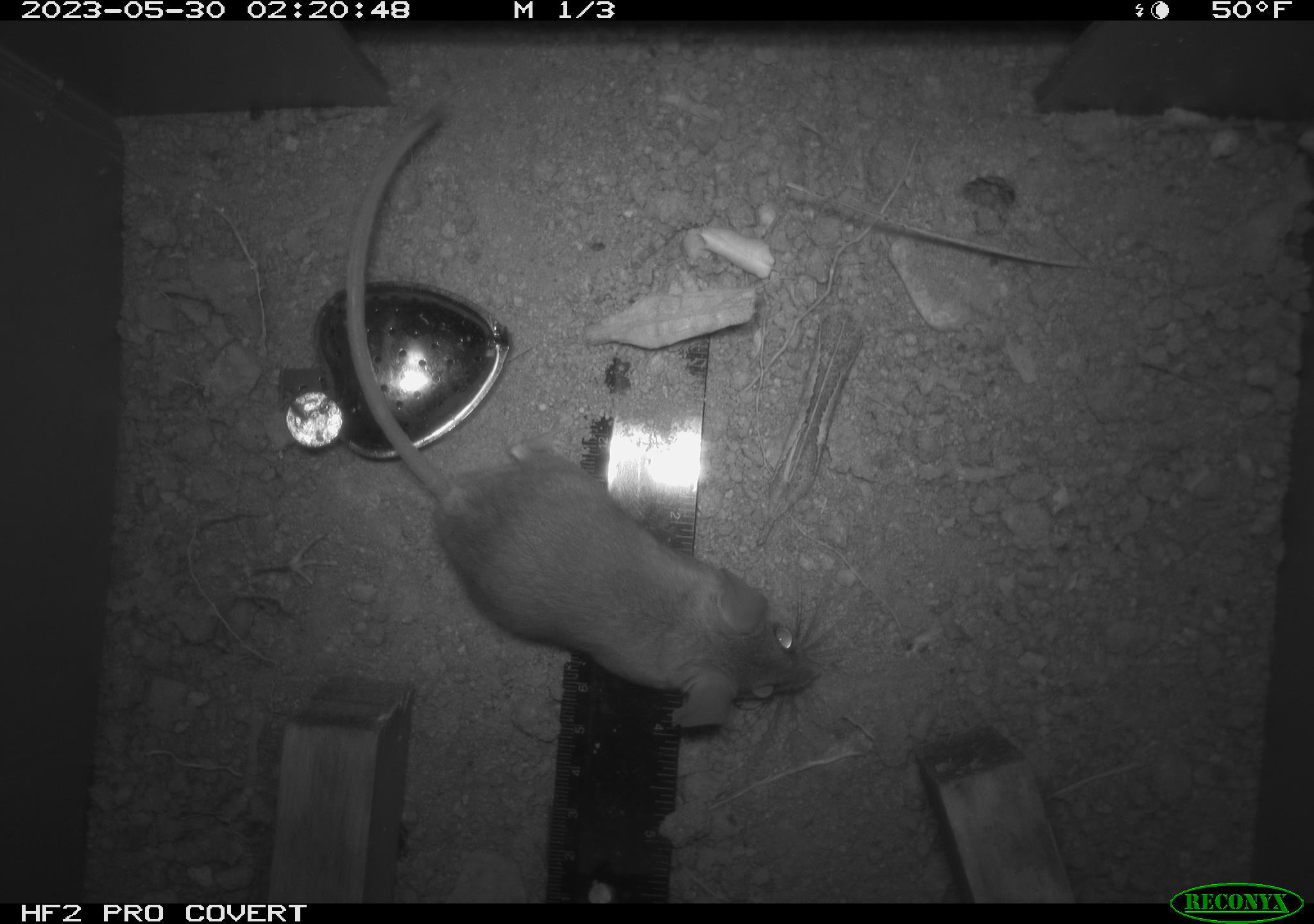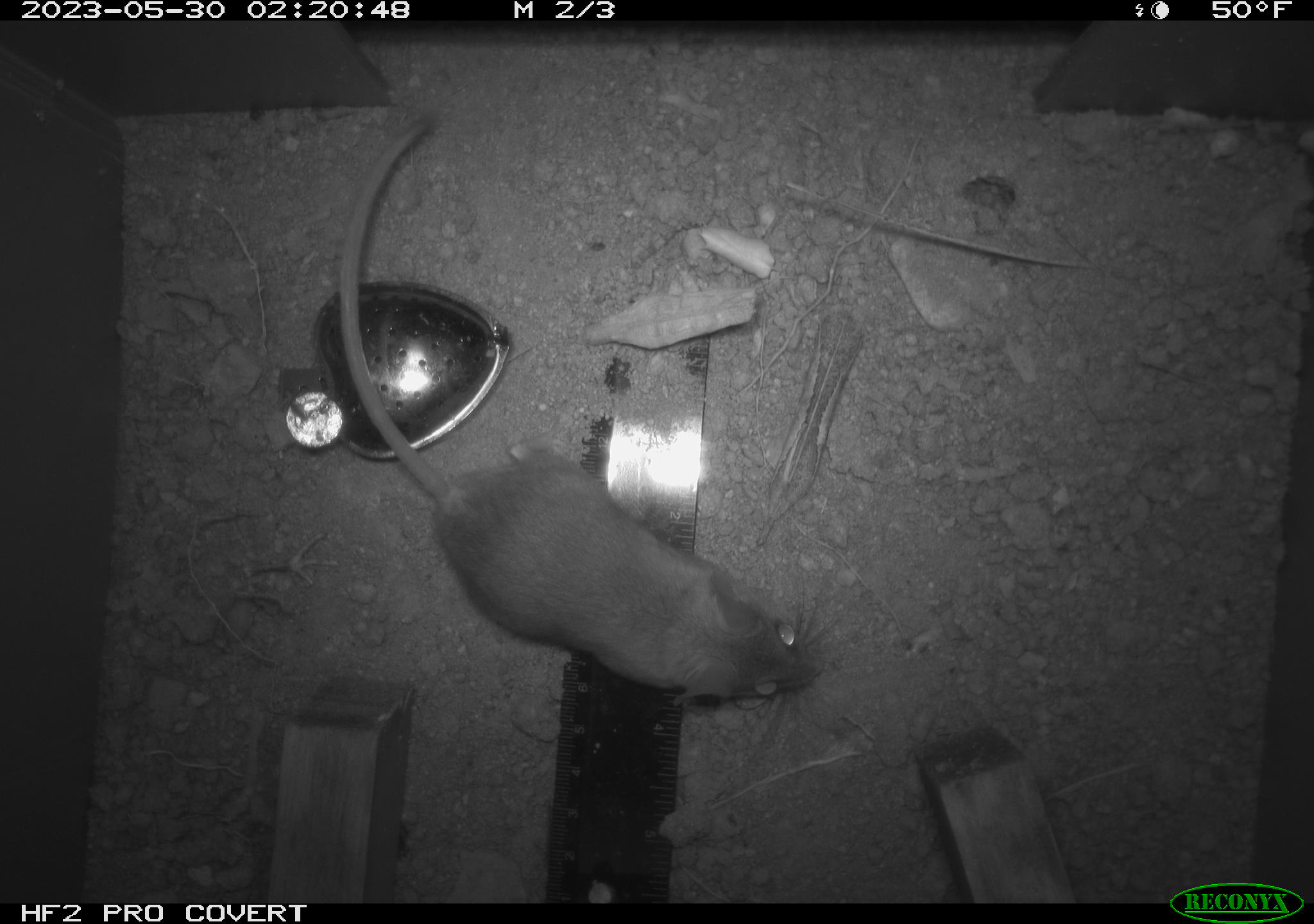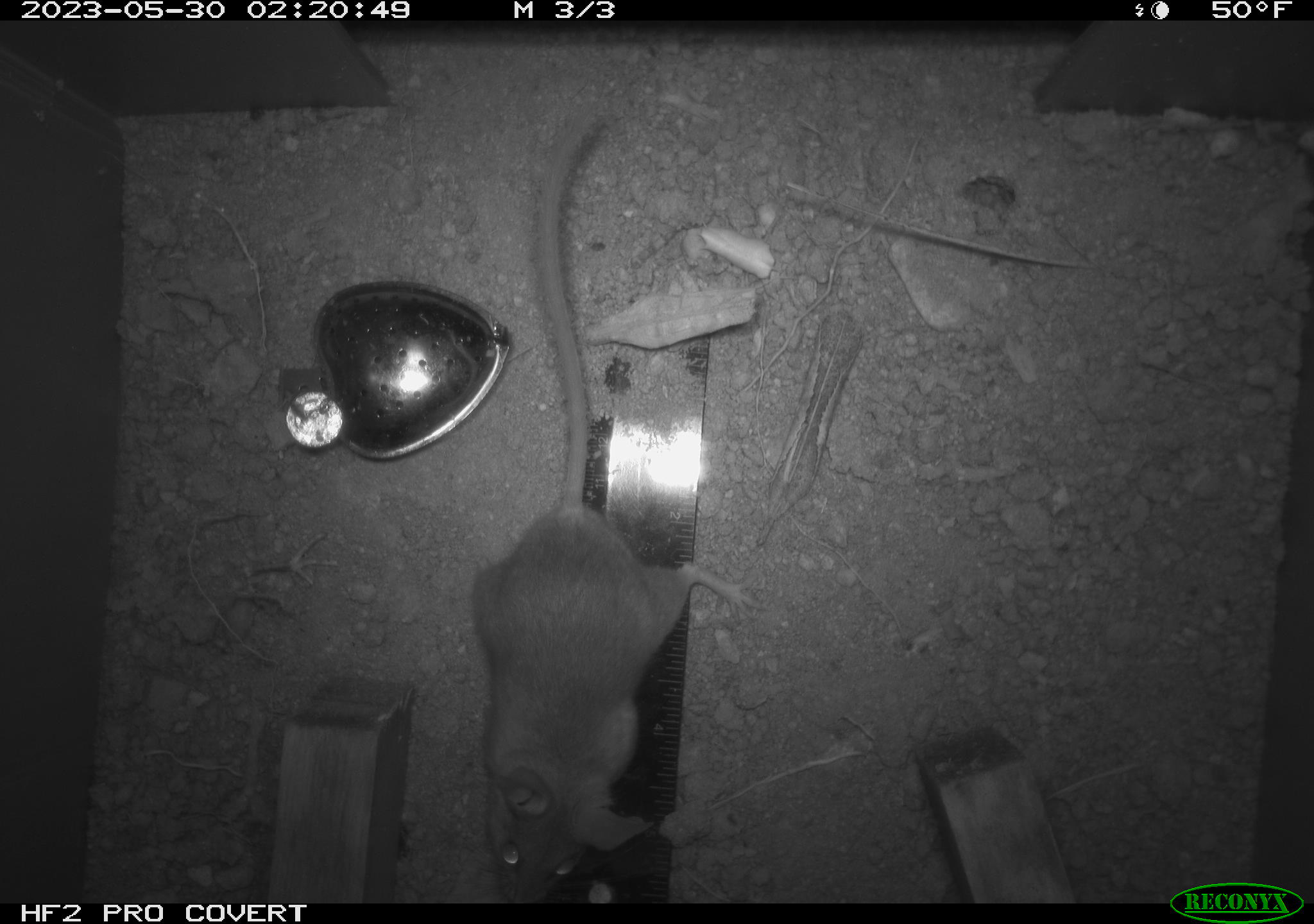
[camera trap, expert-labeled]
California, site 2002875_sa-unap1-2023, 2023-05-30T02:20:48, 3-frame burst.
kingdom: Animalia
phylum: Chordata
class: Mammalia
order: Rodentia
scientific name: Rodentia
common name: mouse species